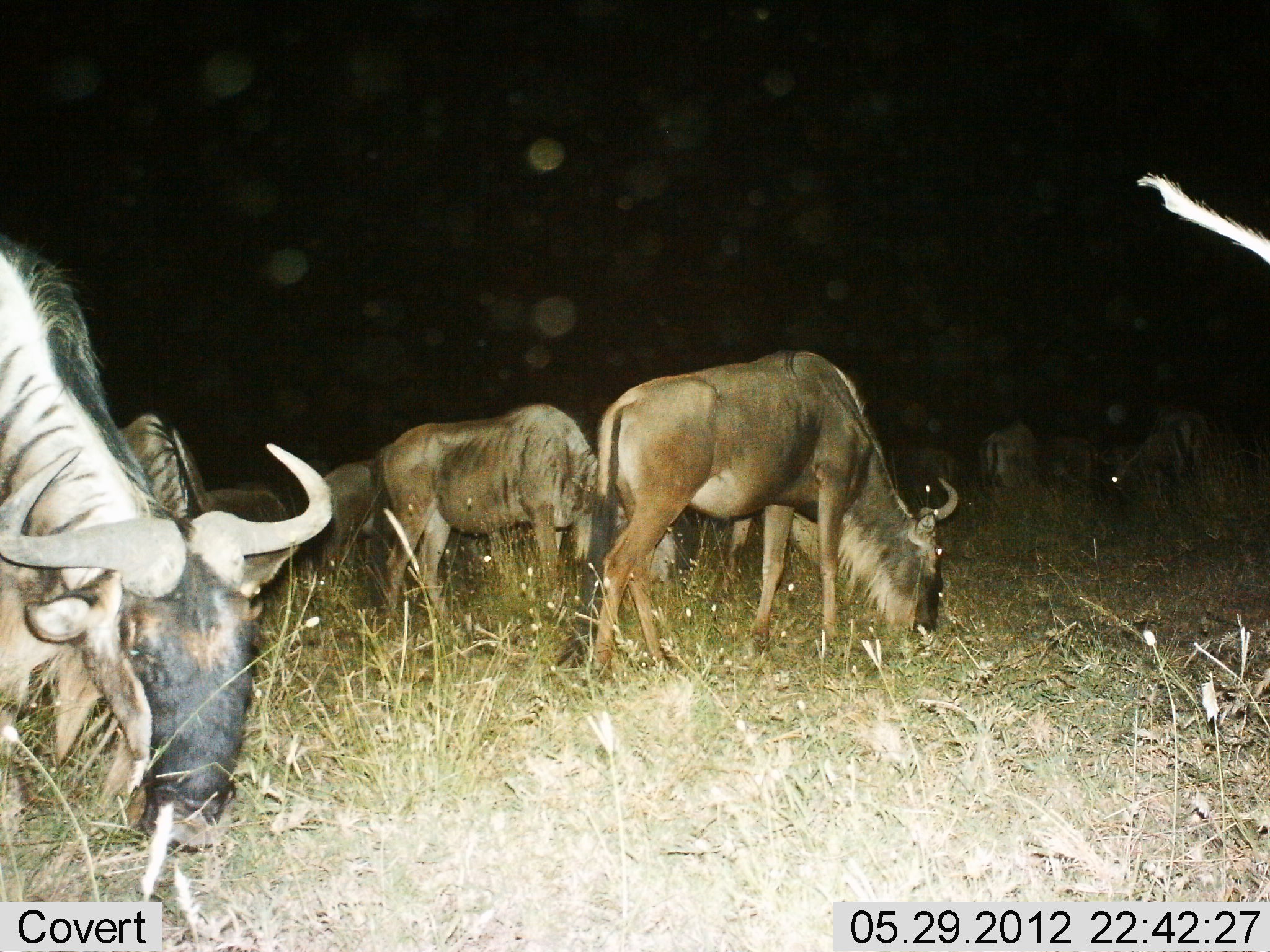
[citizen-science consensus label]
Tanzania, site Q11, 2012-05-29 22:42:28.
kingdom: Animalia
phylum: Chordata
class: Mammalia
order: Artiodactyla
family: Bovidae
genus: Connochaetes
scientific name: Connochaetes taurinus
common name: blue wildebeest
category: wildebeest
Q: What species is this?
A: Wildebeest (blue wildebeest) (Connochaetes taurinus).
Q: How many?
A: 8.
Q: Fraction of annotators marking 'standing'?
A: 40%.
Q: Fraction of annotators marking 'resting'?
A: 0%.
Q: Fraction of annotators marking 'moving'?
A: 10%.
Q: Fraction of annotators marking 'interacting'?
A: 0%.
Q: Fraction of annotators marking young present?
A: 0%.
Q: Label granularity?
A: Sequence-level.